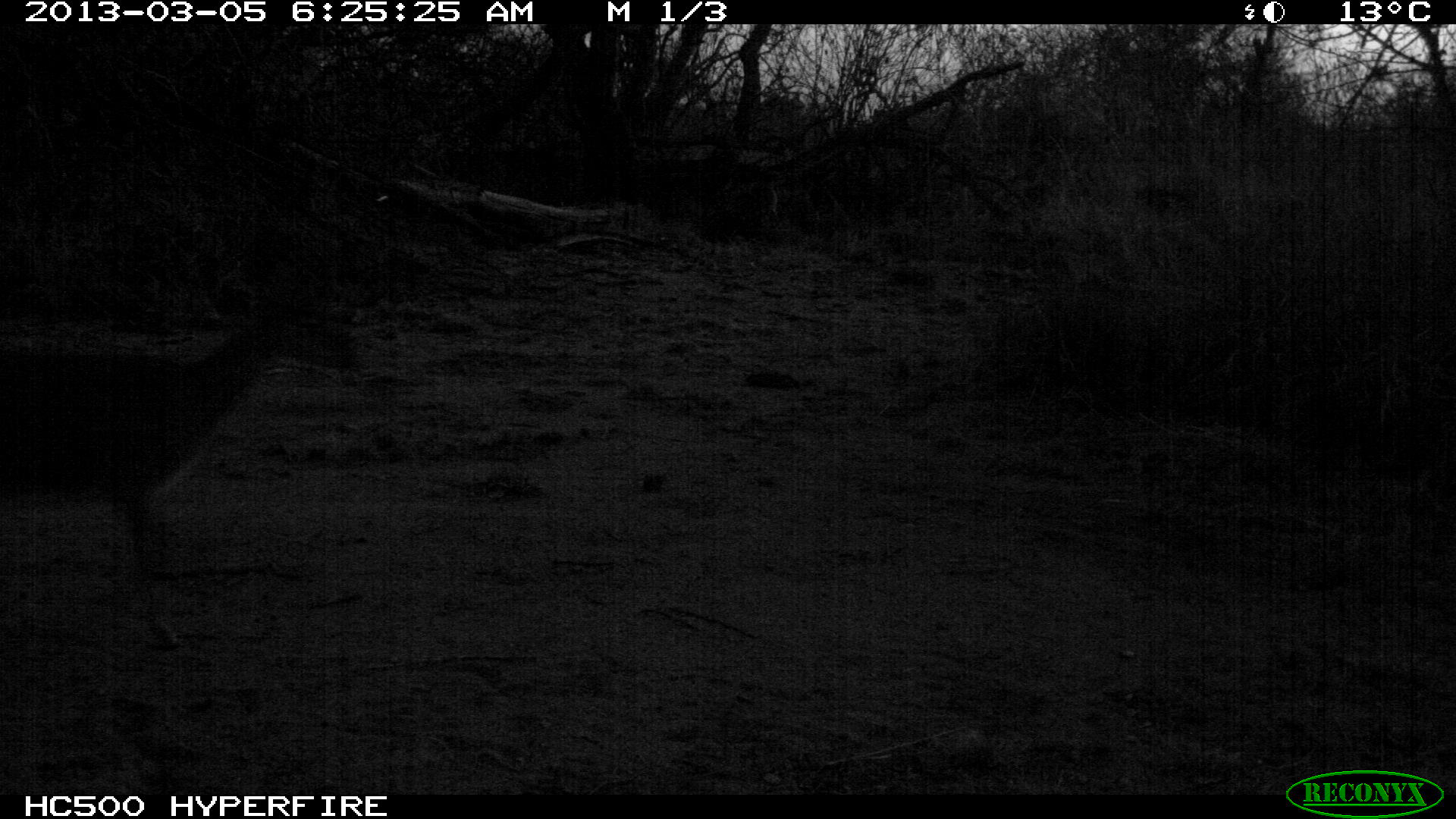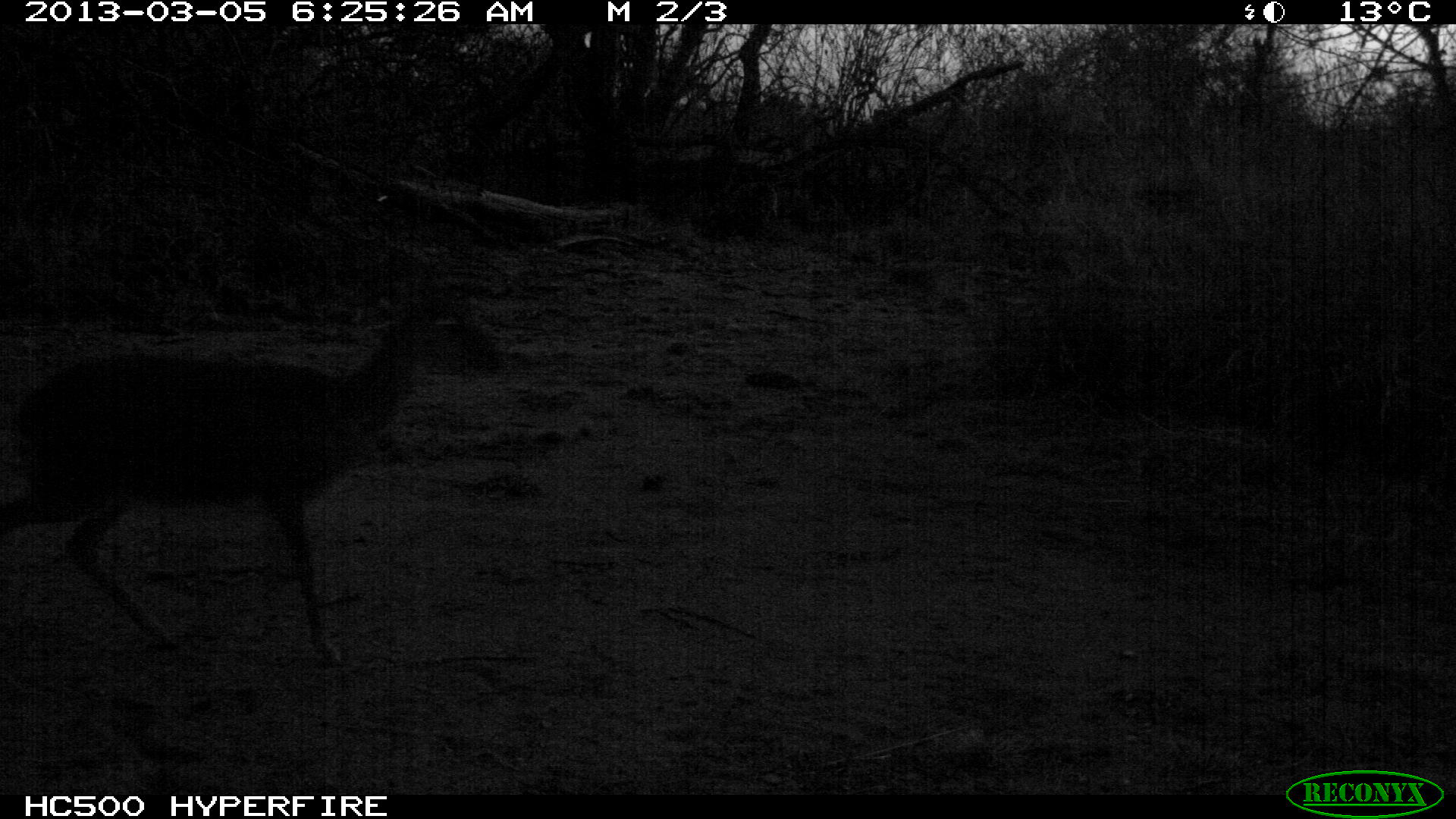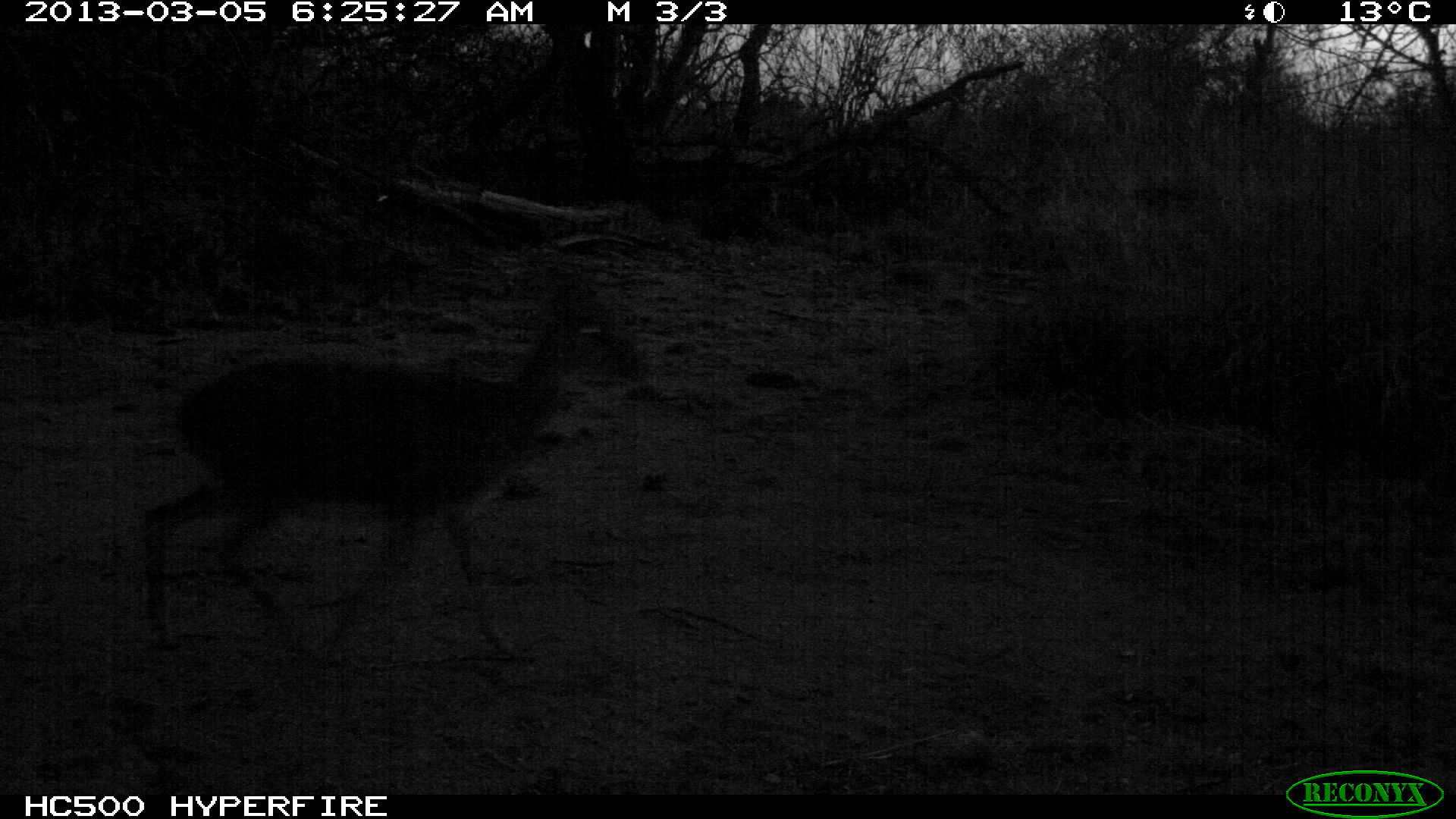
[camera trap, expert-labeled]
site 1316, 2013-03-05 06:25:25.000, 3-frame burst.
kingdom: Animalia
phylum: Chordata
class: Mammalia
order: Artiodactyla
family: Bovidae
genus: Madoqua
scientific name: Madoqua guentheri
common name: günther's dik-dik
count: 1